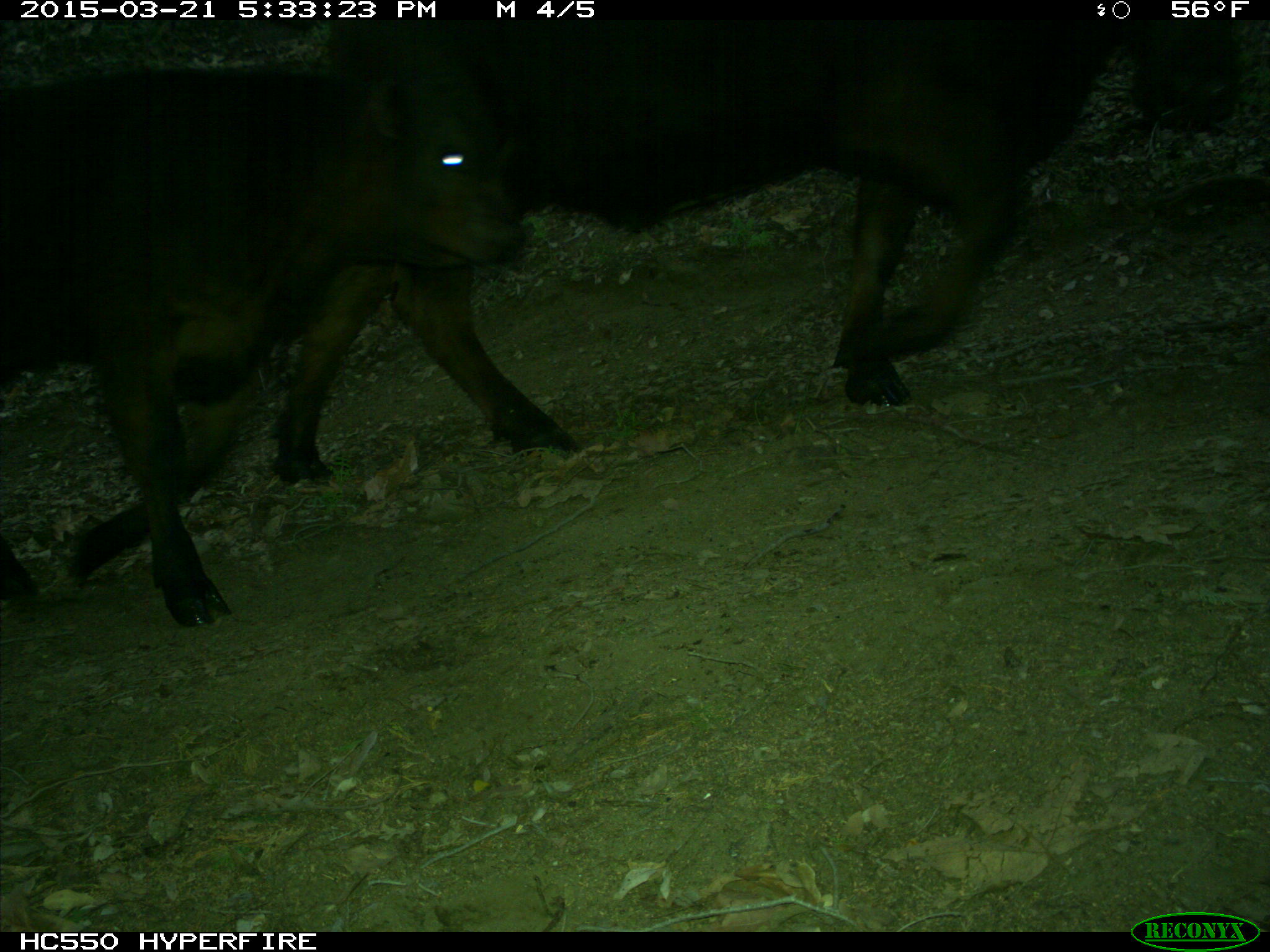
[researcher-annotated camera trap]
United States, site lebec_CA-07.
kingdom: Animalia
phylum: Chordata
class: Mammalia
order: Artiodactyla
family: Bovidae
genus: Bos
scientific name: Bos taurus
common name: domestic cow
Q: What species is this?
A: Bos taurus (domestic cow).